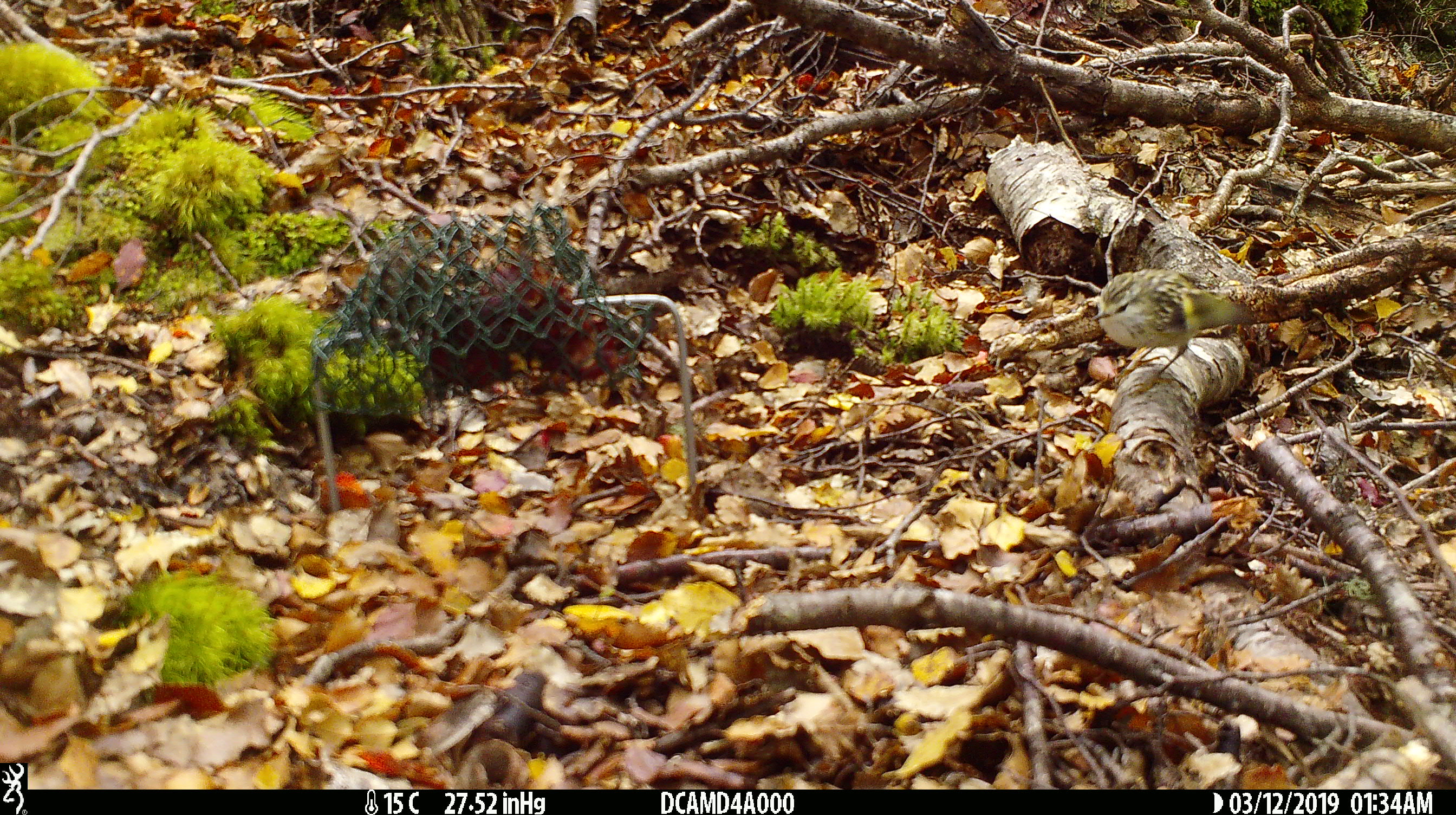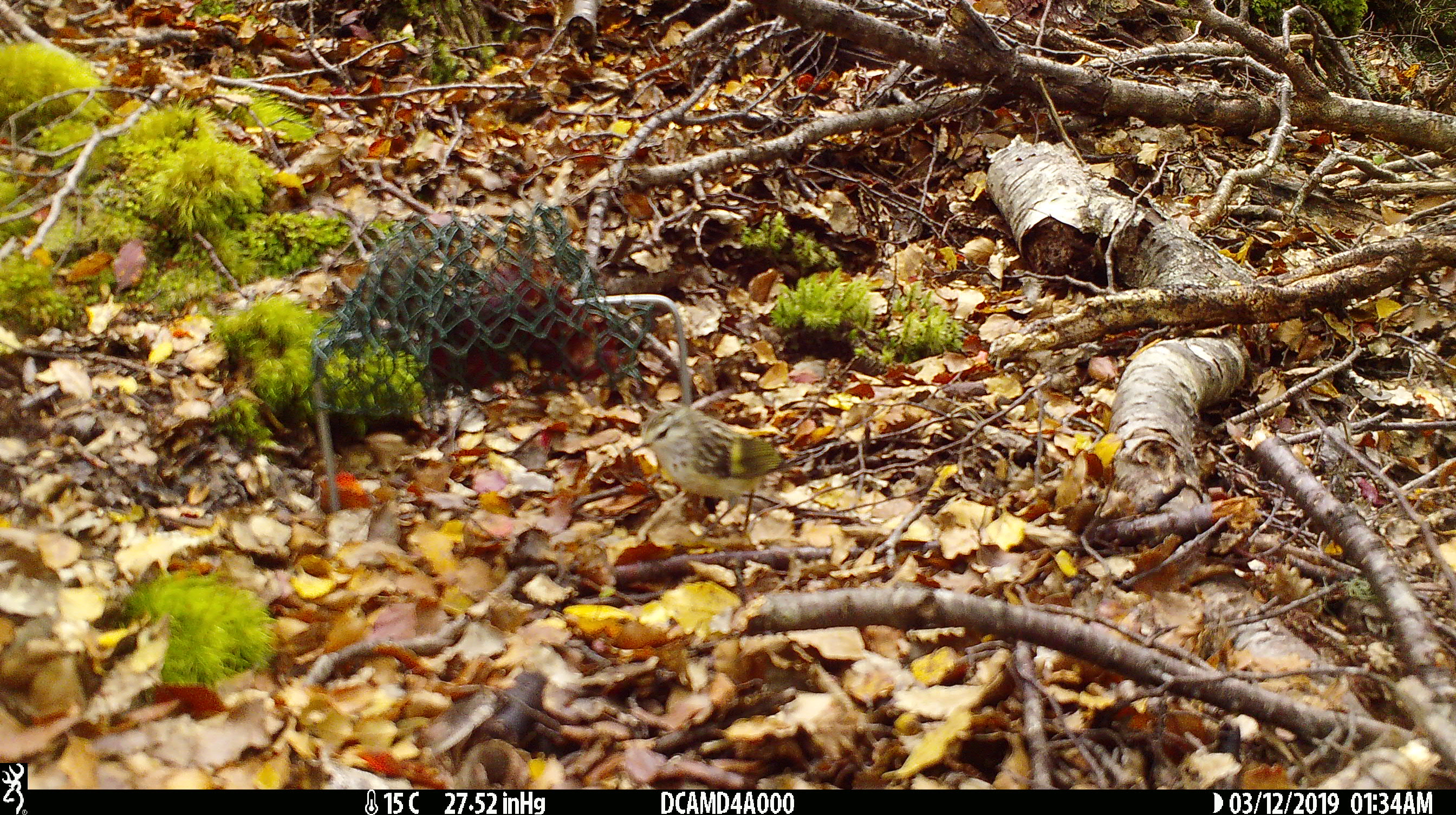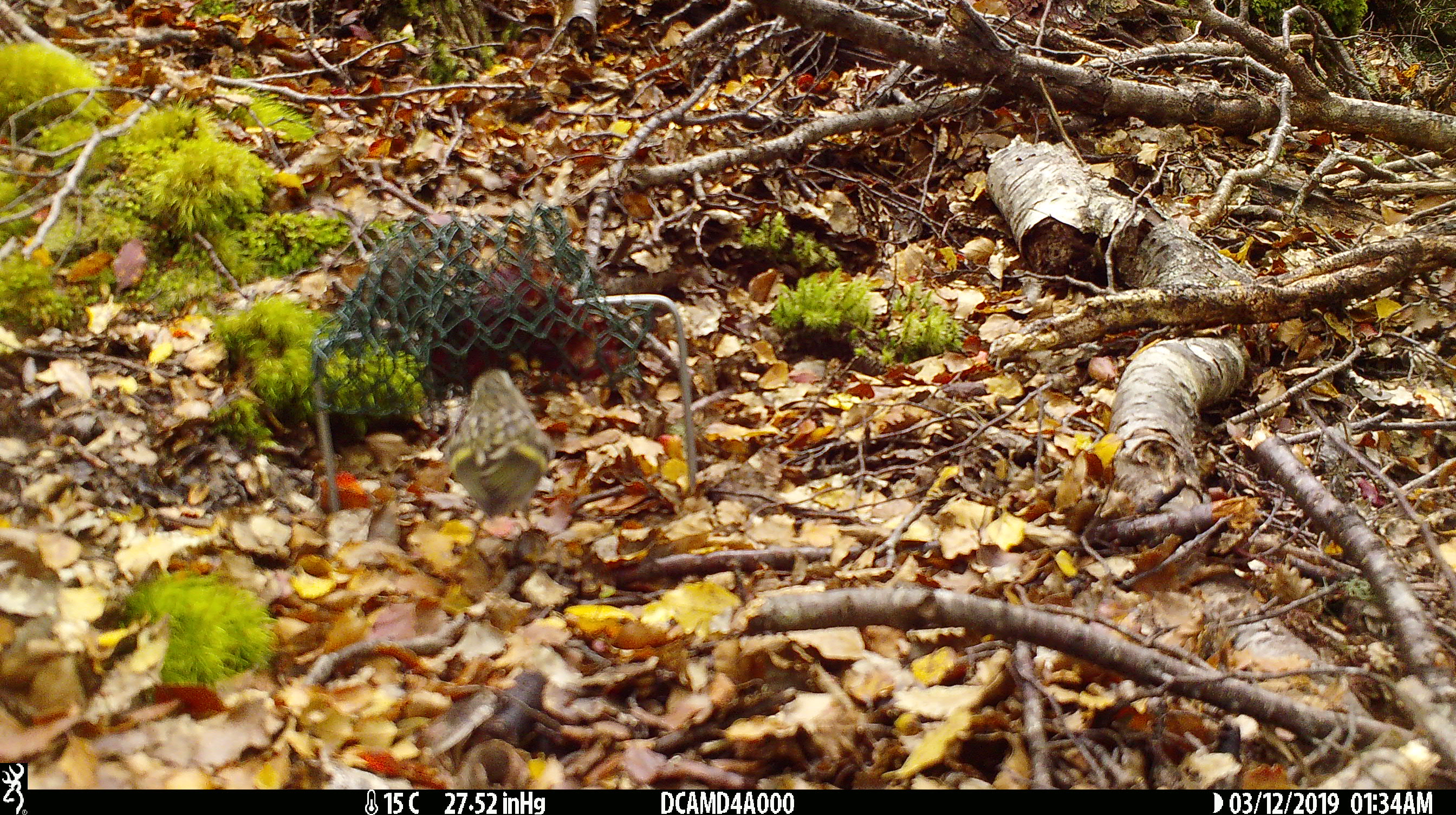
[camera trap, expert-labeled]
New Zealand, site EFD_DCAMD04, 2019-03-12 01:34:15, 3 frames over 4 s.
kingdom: Animalia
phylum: Chordata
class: Aves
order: Passeriformes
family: Acanthisittidae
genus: Acanthisitta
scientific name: Acanthisitta chloris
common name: rifleman